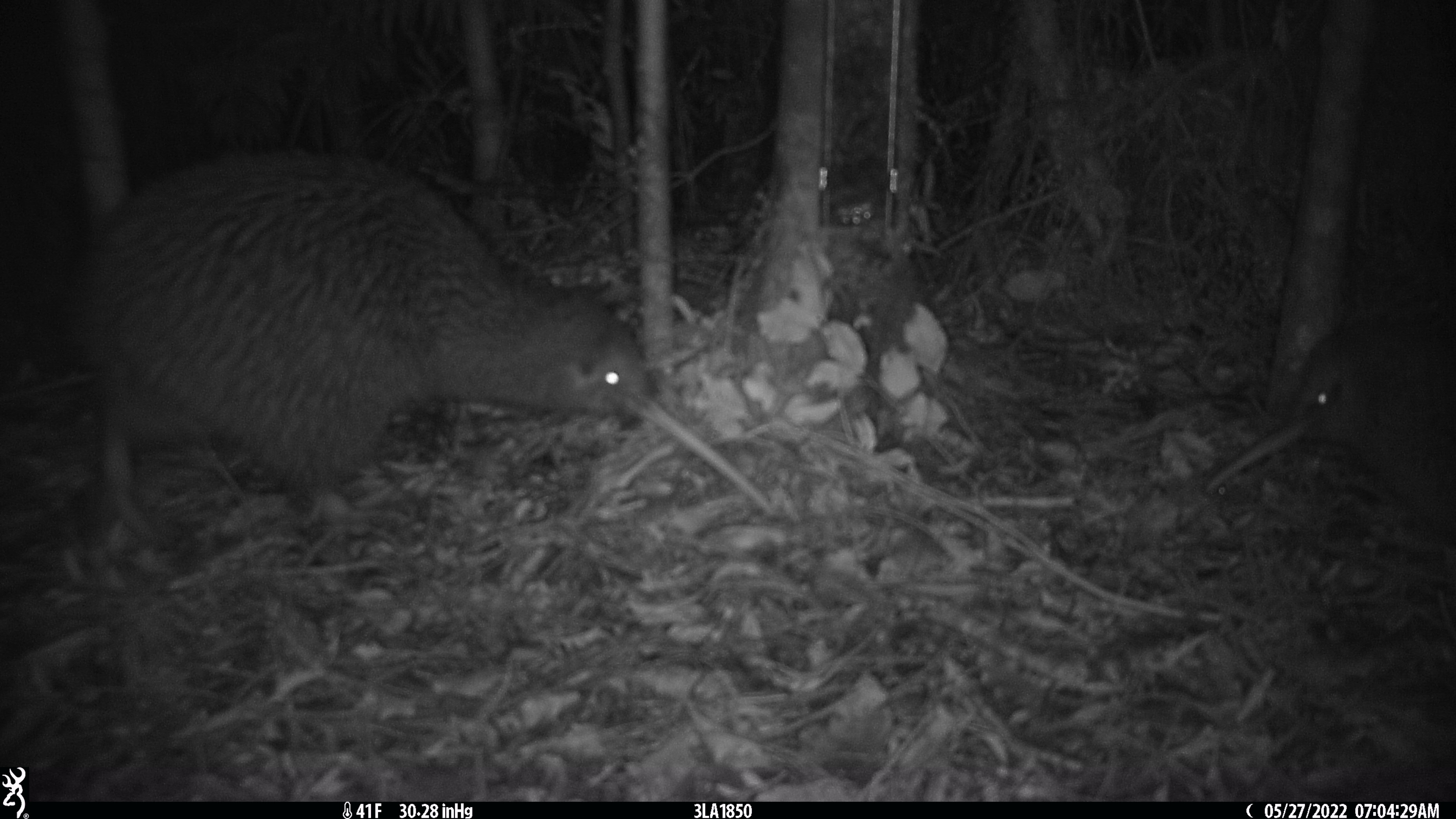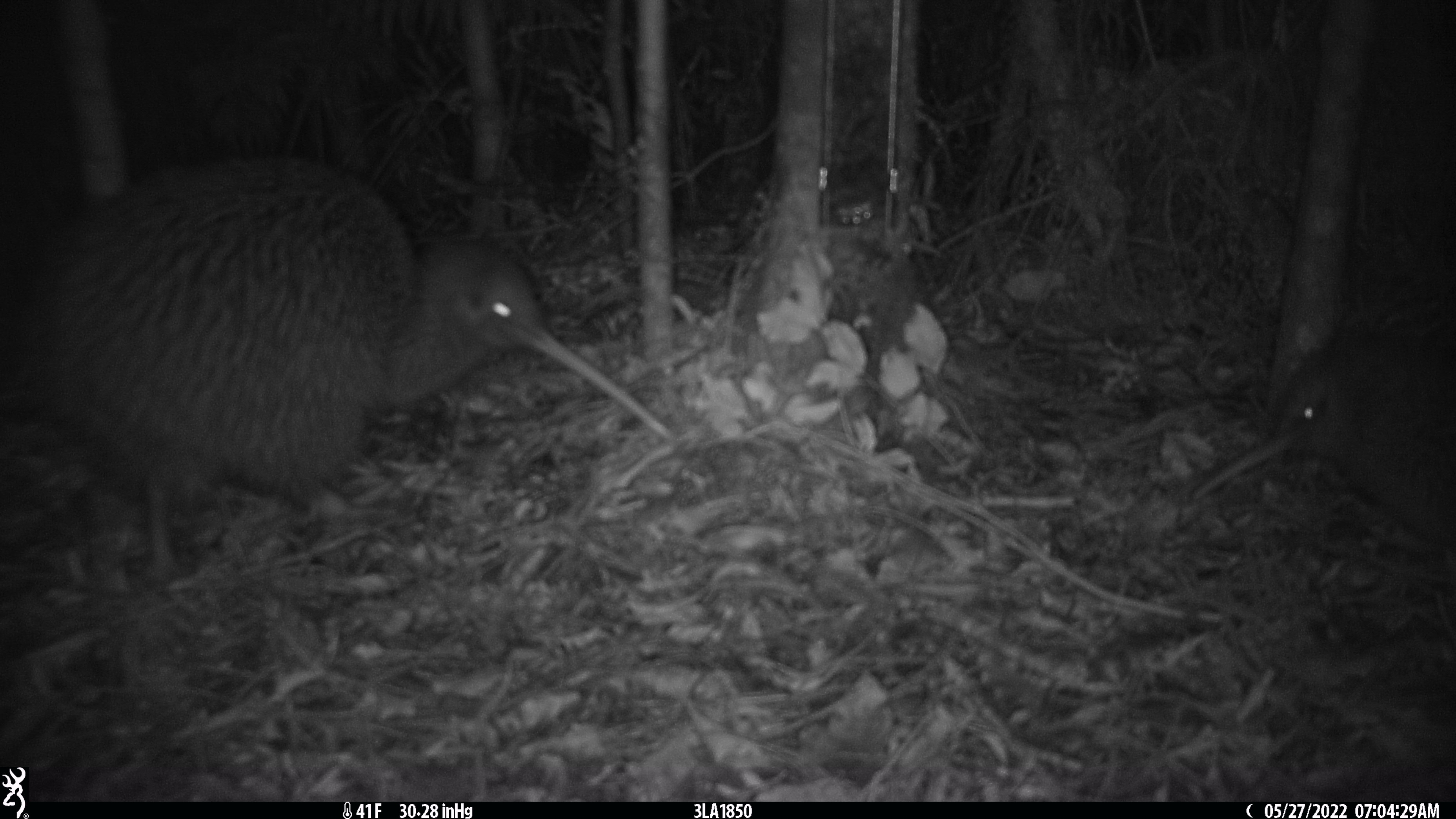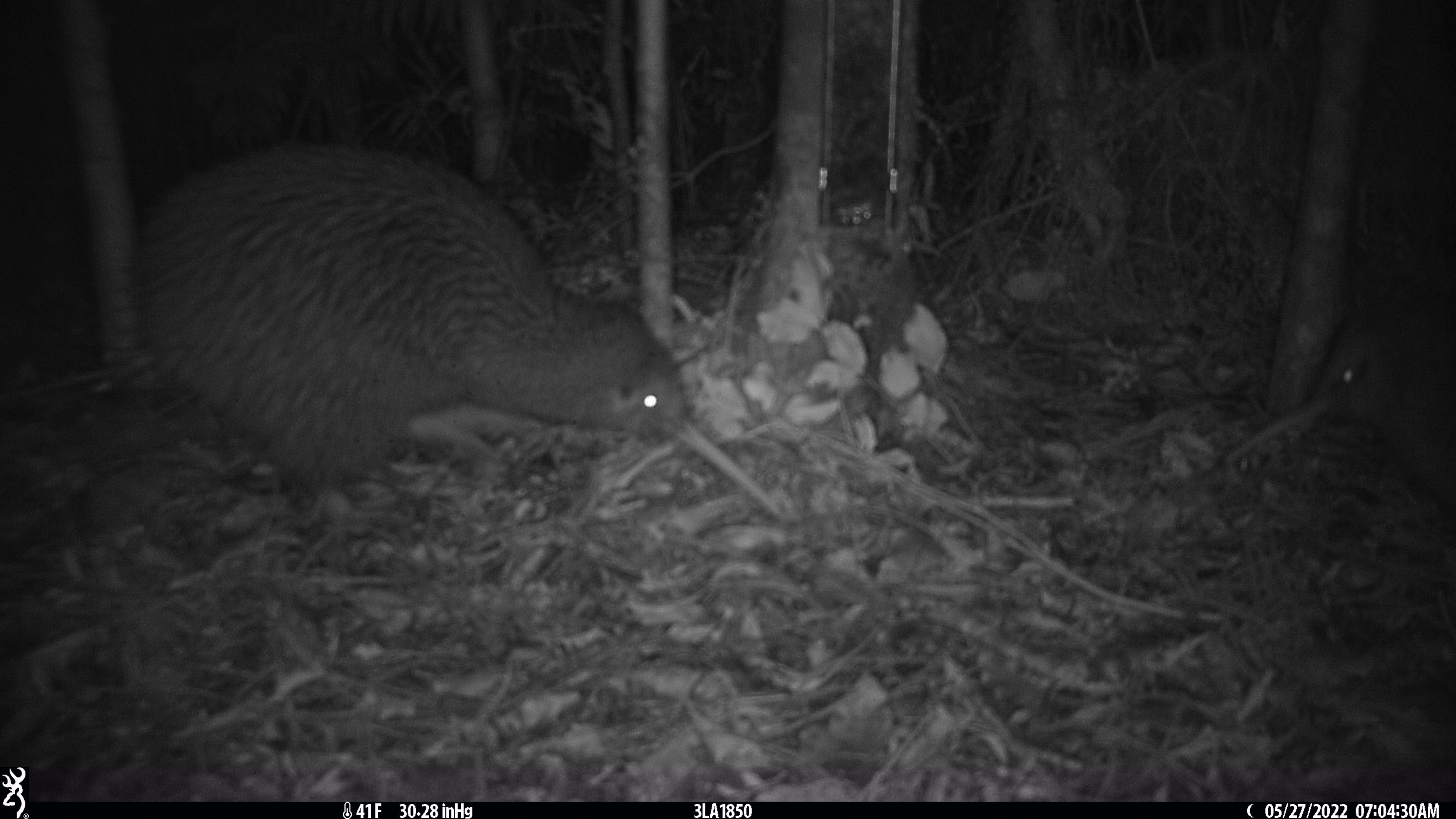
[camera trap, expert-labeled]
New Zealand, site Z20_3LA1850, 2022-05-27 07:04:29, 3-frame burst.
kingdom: Animalia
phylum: Chordata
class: Aves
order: Apterygiformes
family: Apterygidae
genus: Apteryx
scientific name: Apteryx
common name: kiwi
Kiwi (Apteryx).